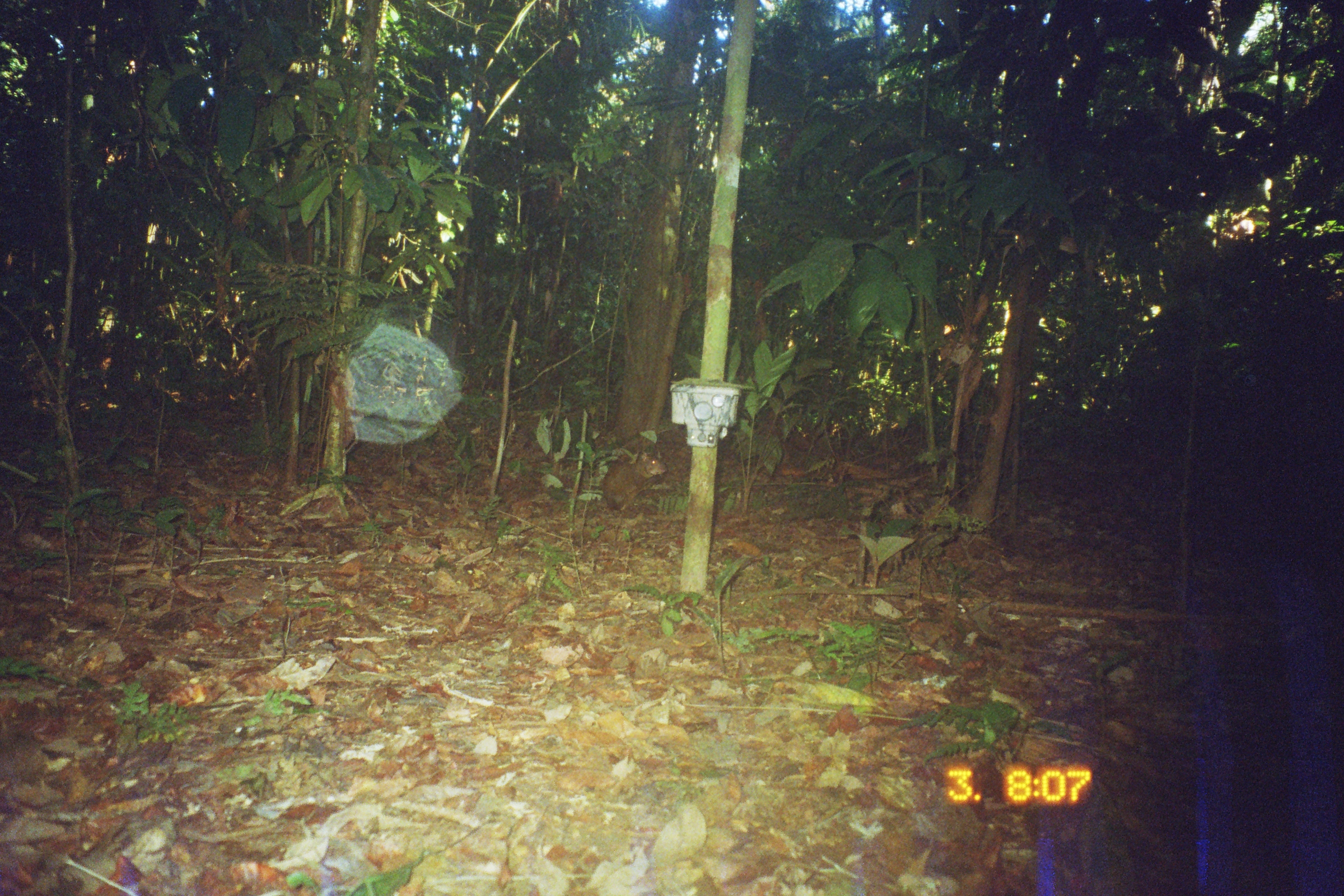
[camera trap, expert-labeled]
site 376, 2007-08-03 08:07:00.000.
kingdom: Animalia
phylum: Chordata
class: Mammalia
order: Rodentia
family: Dasyproctidae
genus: Dasyprocta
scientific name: Dasyprocta punctata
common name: central american agouti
Dasyprocta punctata (central american agouti).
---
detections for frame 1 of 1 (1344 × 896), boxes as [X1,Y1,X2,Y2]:
dasyprocta punctata: [599,450,669,517]